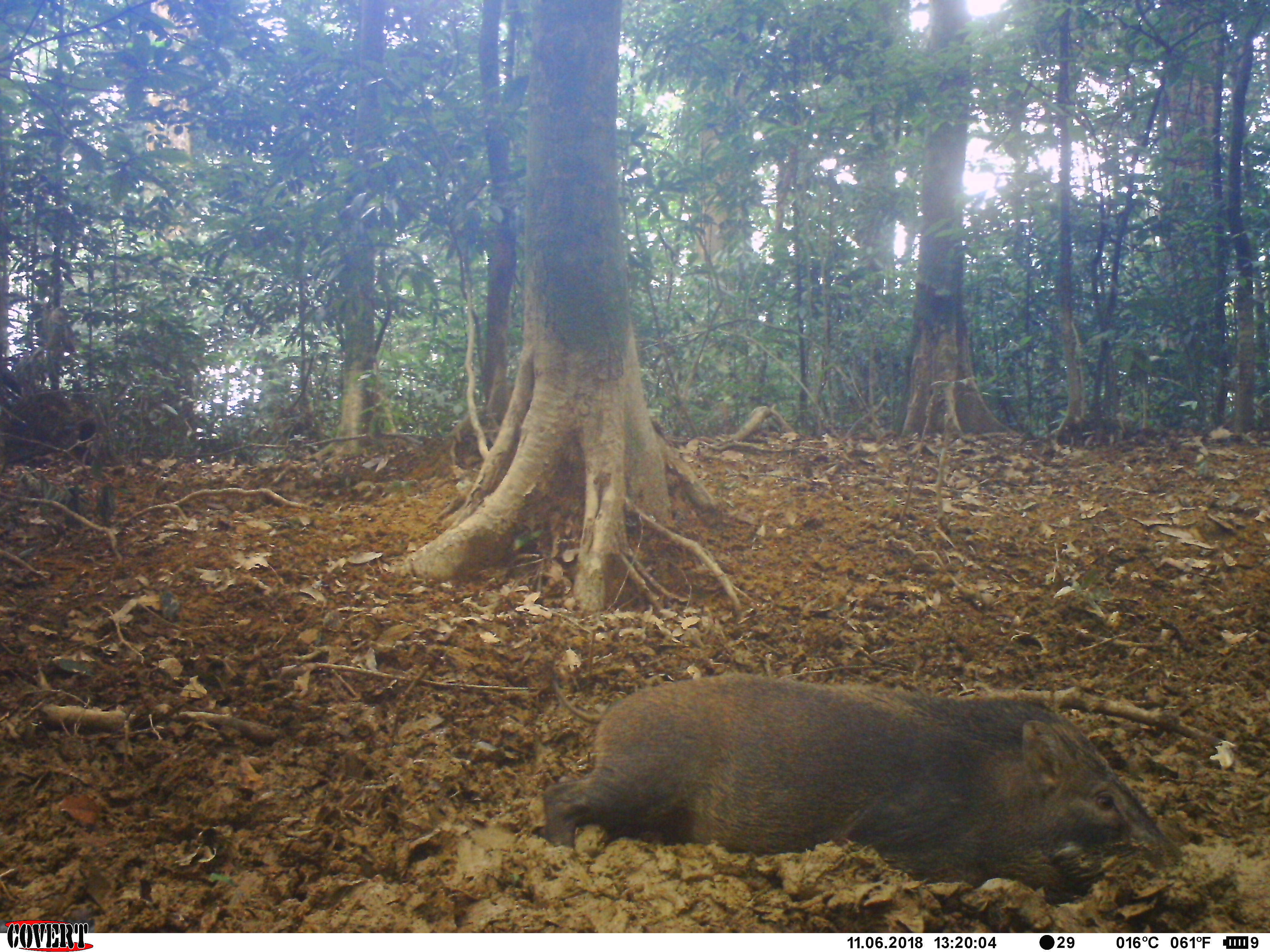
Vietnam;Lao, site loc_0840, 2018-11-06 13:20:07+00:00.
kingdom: Animalia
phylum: Chordata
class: Mammalia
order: Artiodactyla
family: Suidae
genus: Sus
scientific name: Sus scrofa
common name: eurasian wild pig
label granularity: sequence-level